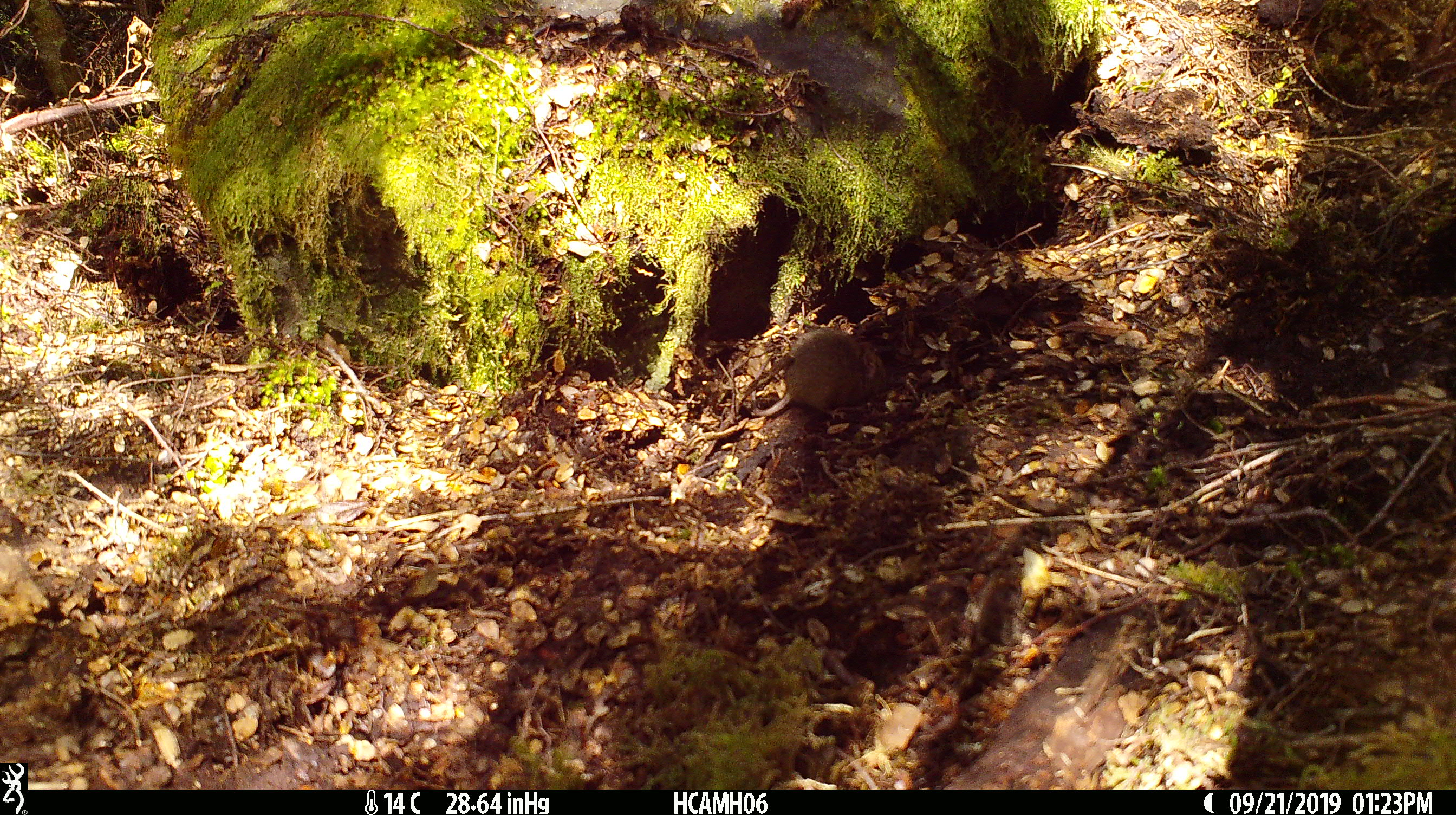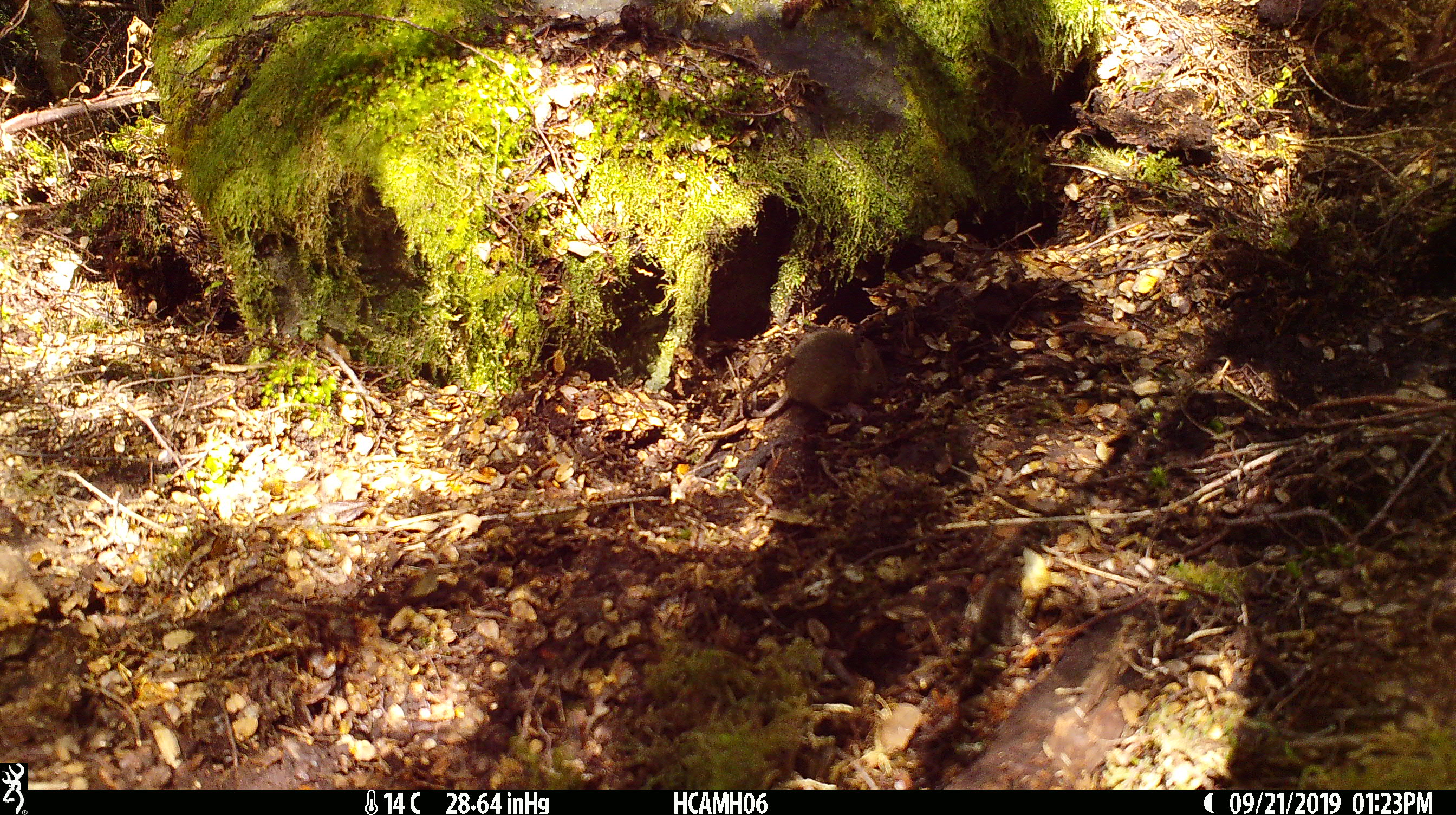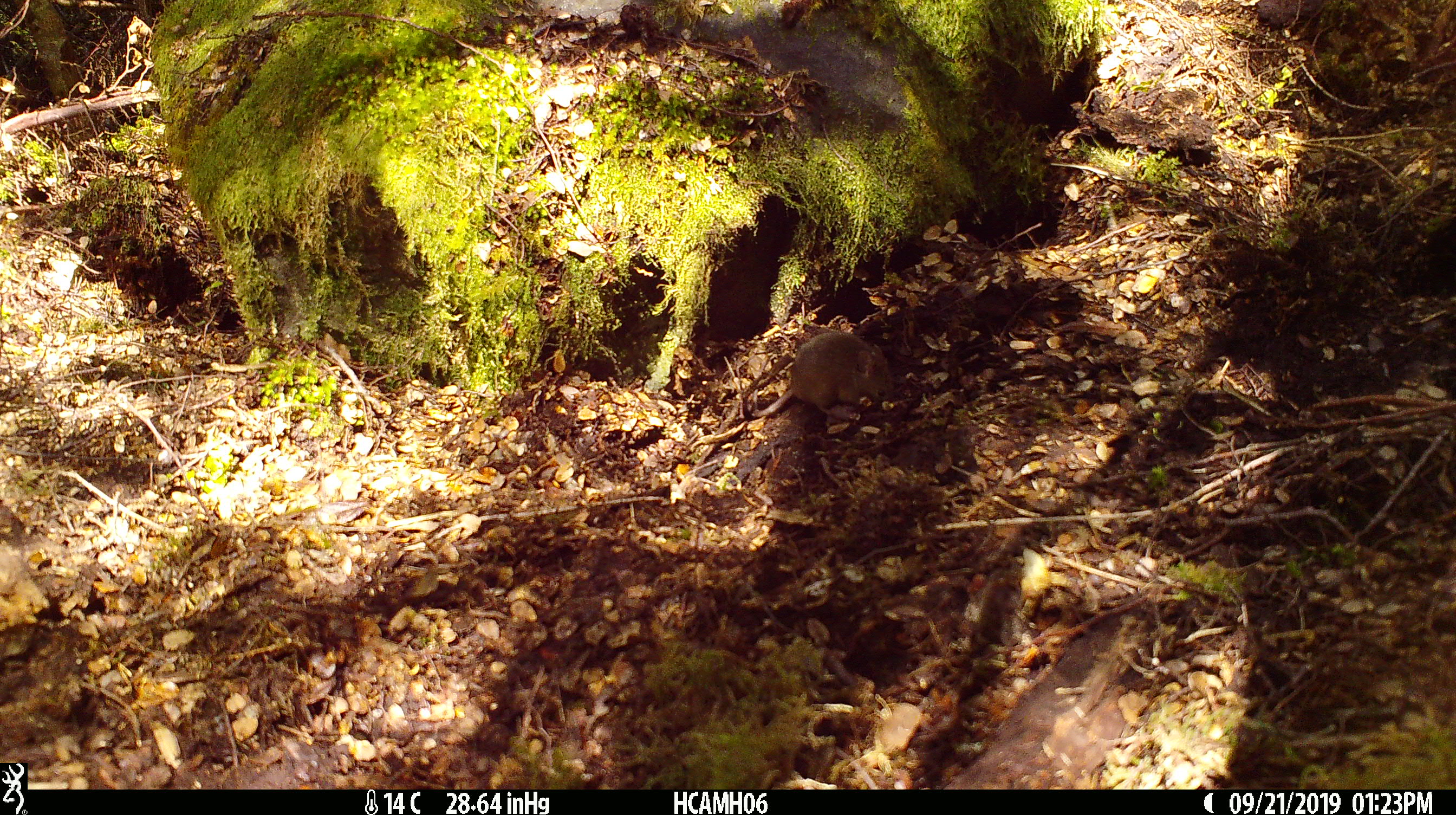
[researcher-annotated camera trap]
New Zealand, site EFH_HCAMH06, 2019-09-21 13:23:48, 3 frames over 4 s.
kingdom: Animalia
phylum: Chordata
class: Mammalia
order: Rodentia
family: Muridae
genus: Mus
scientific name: Mus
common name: mouse